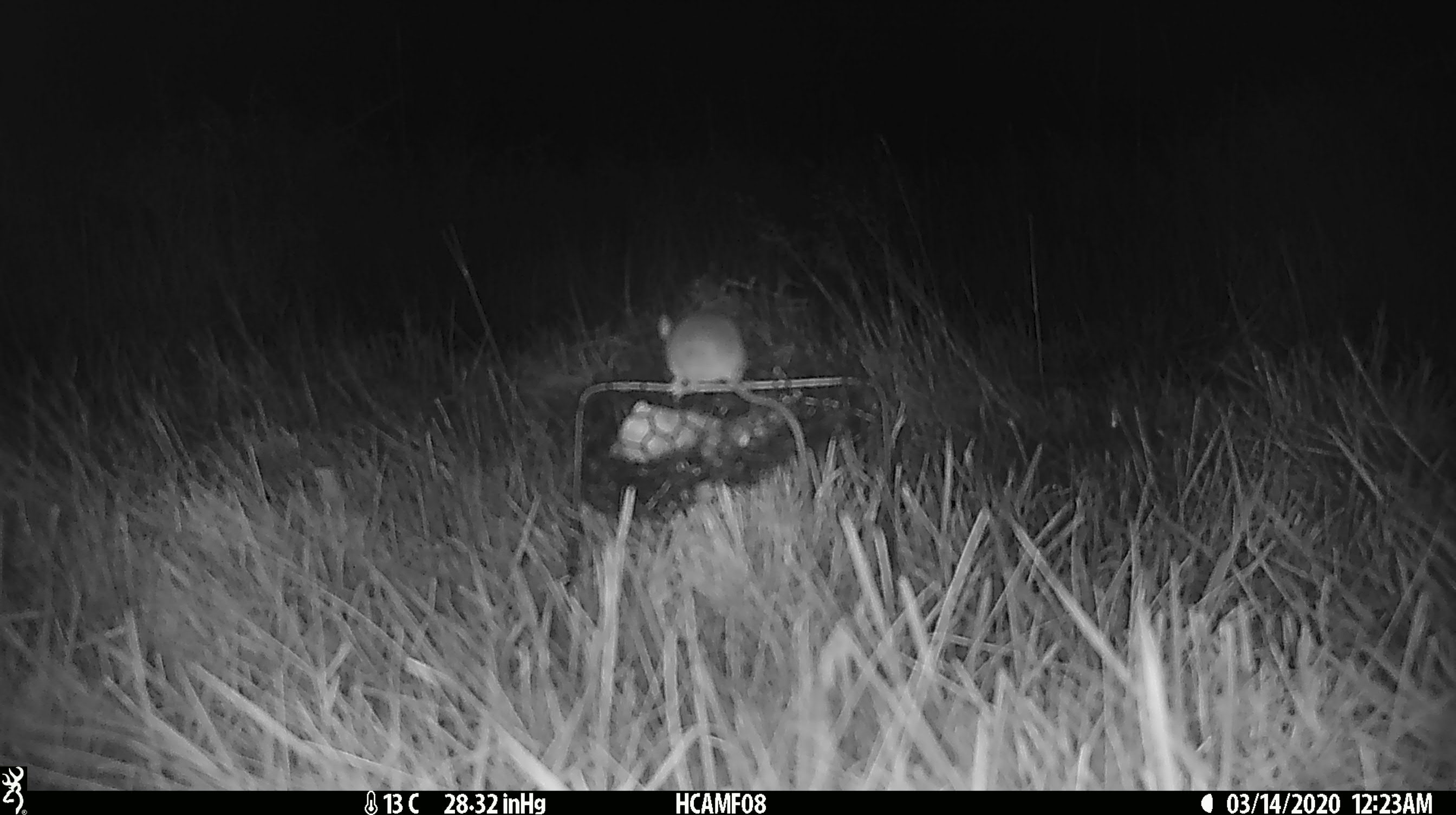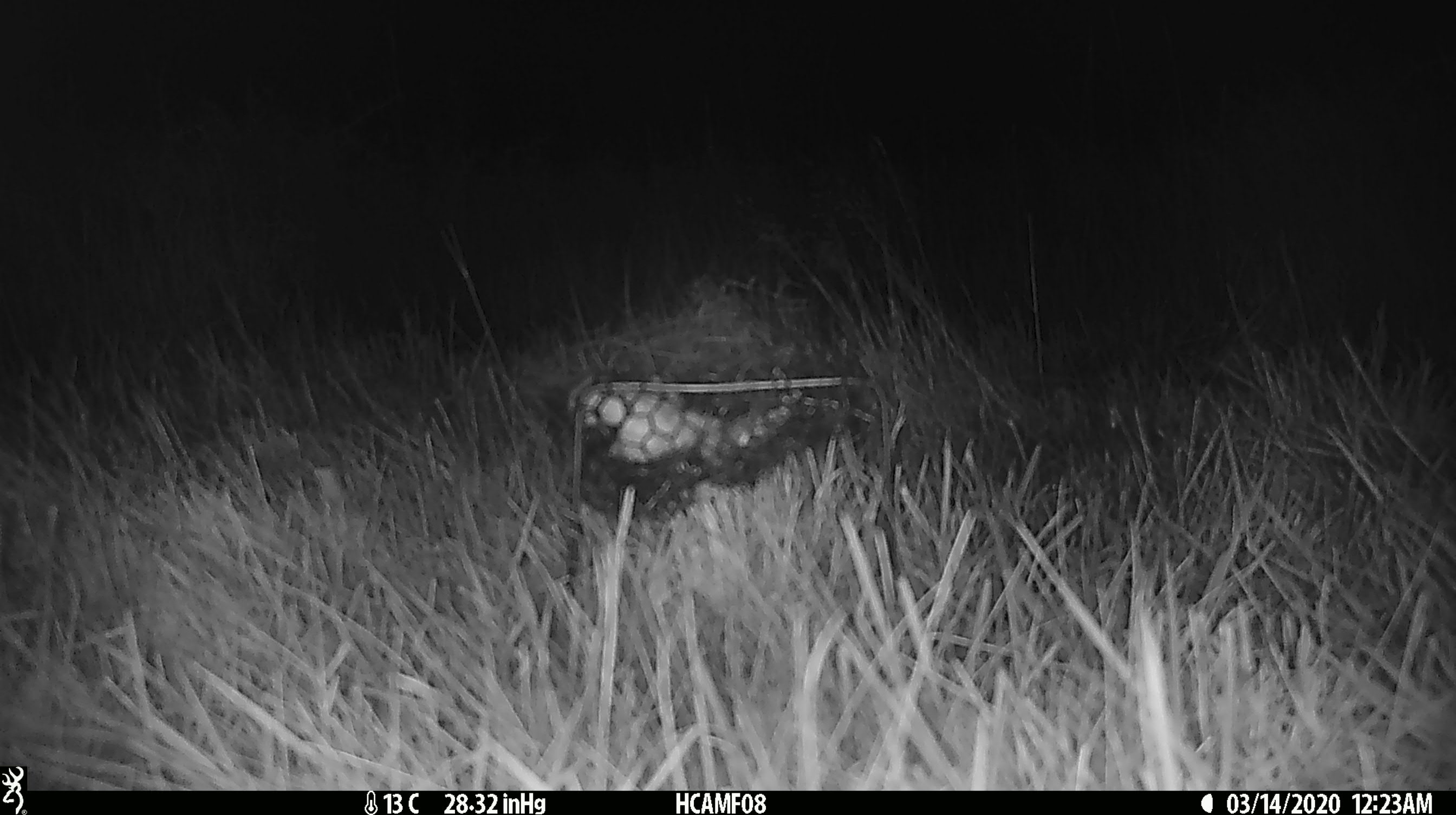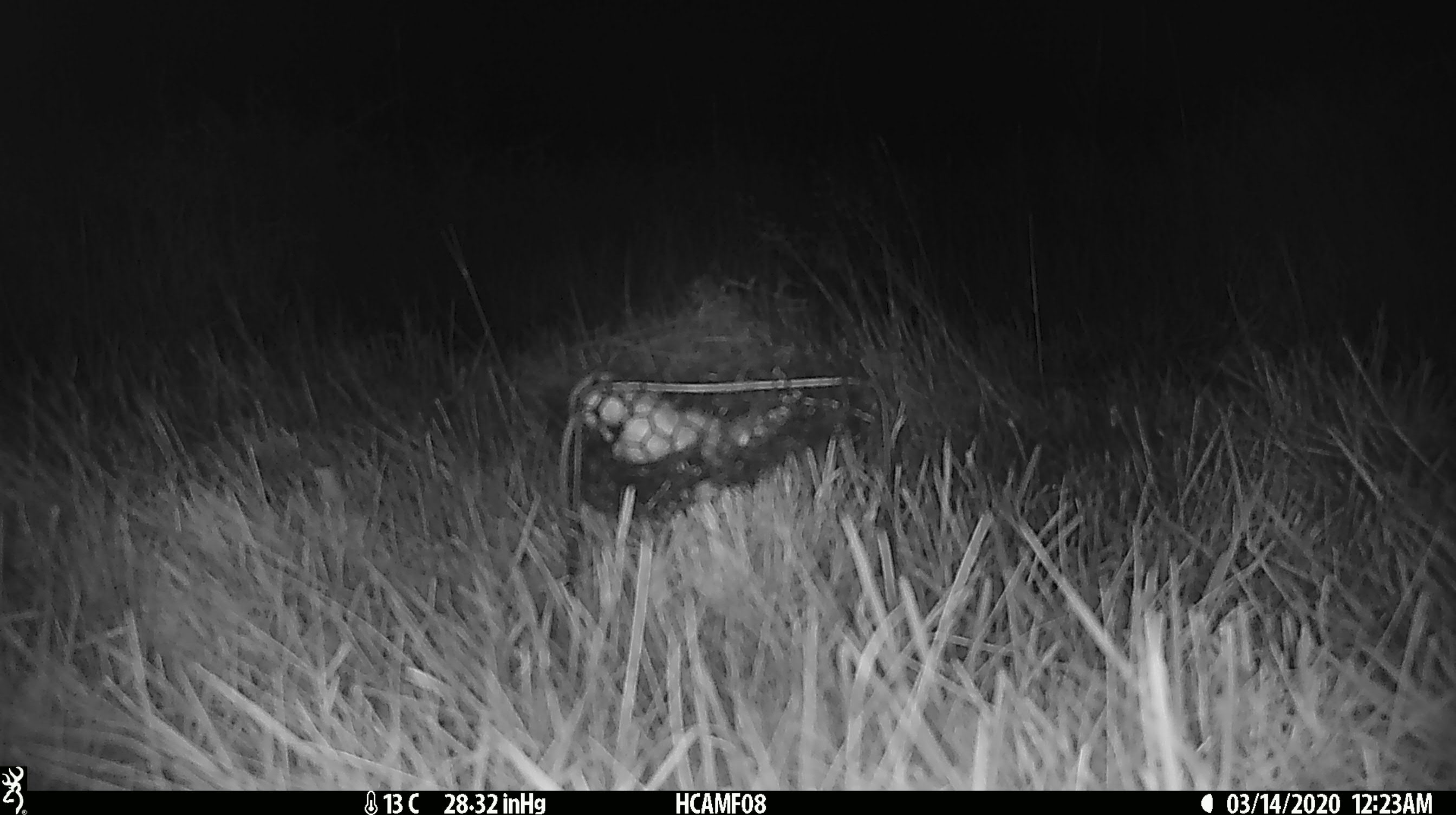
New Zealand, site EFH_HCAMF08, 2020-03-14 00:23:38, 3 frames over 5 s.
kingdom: Animalia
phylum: Chordata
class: Mammalia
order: Rodentia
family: Muridae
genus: Mus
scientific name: Mus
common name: mouse